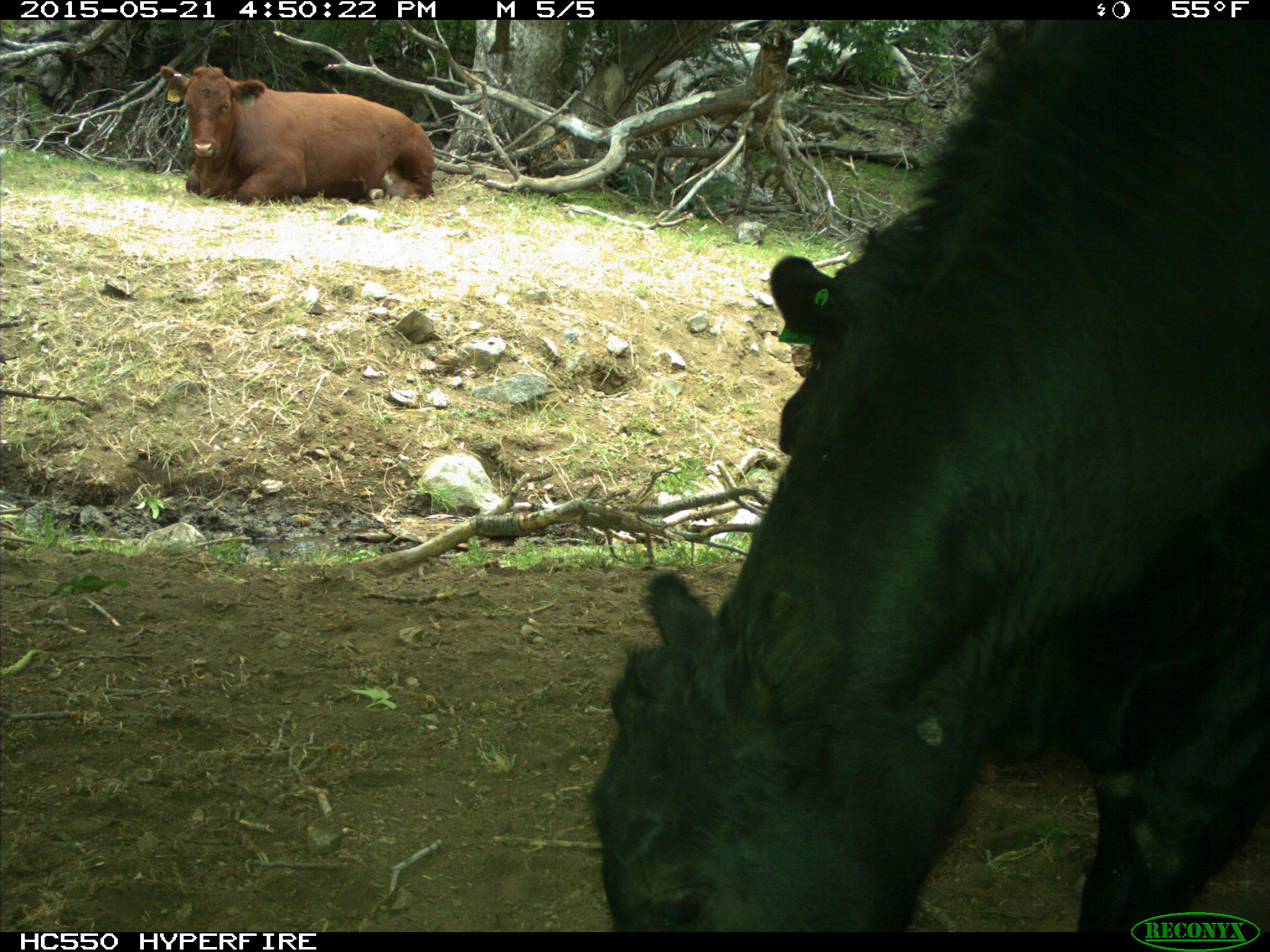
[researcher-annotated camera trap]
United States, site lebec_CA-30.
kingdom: Animalia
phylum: Chordata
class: Mammalia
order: Artiodactyla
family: Bovidae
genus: Bos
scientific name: Bos taurus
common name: domestic cow